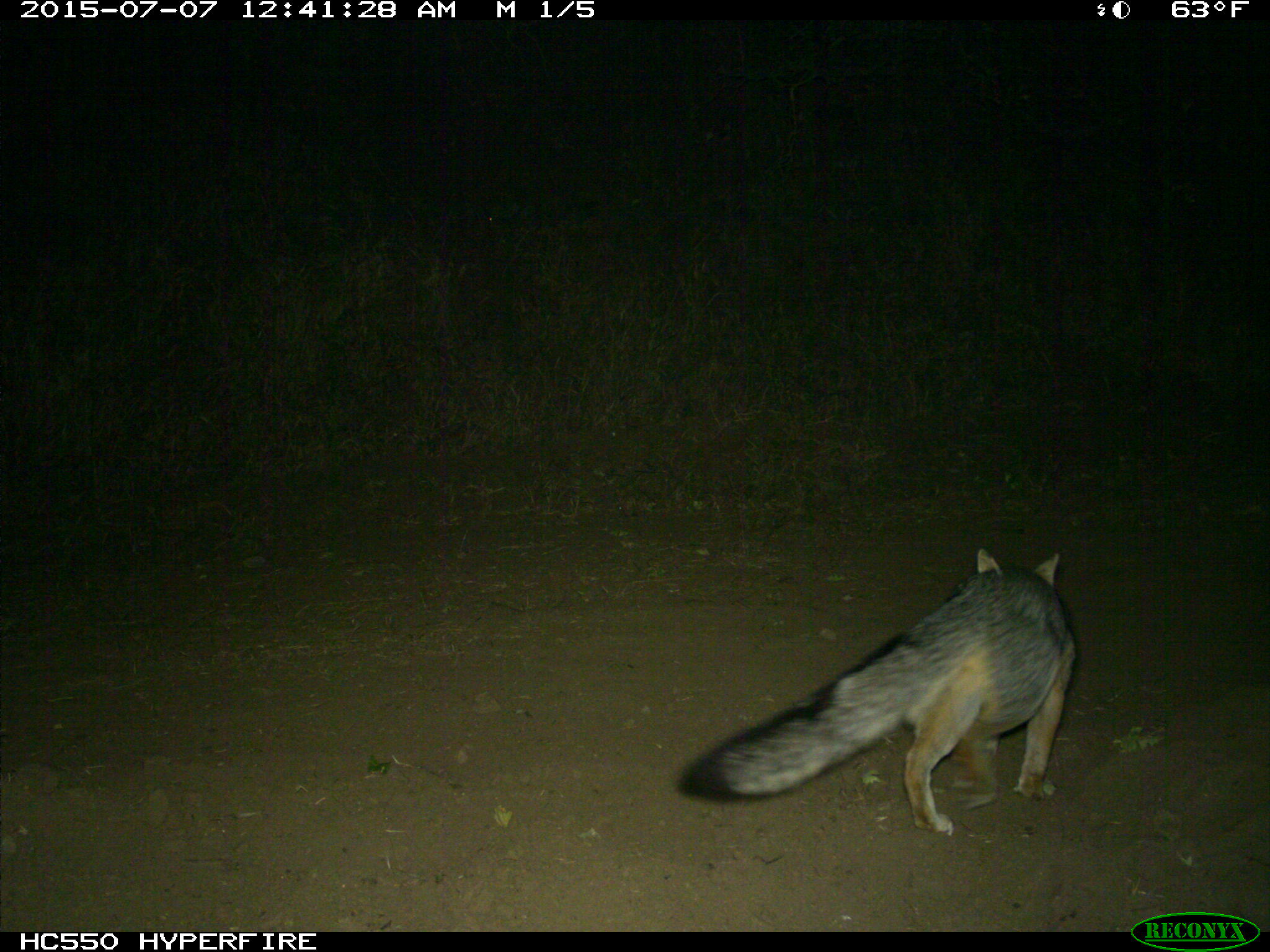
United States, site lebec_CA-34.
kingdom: Animalia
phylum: Chordata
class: Mammalia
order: Carnivora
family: Canidae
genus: Urocyon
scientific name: Urocyon cinereoargenteus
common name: gray fox